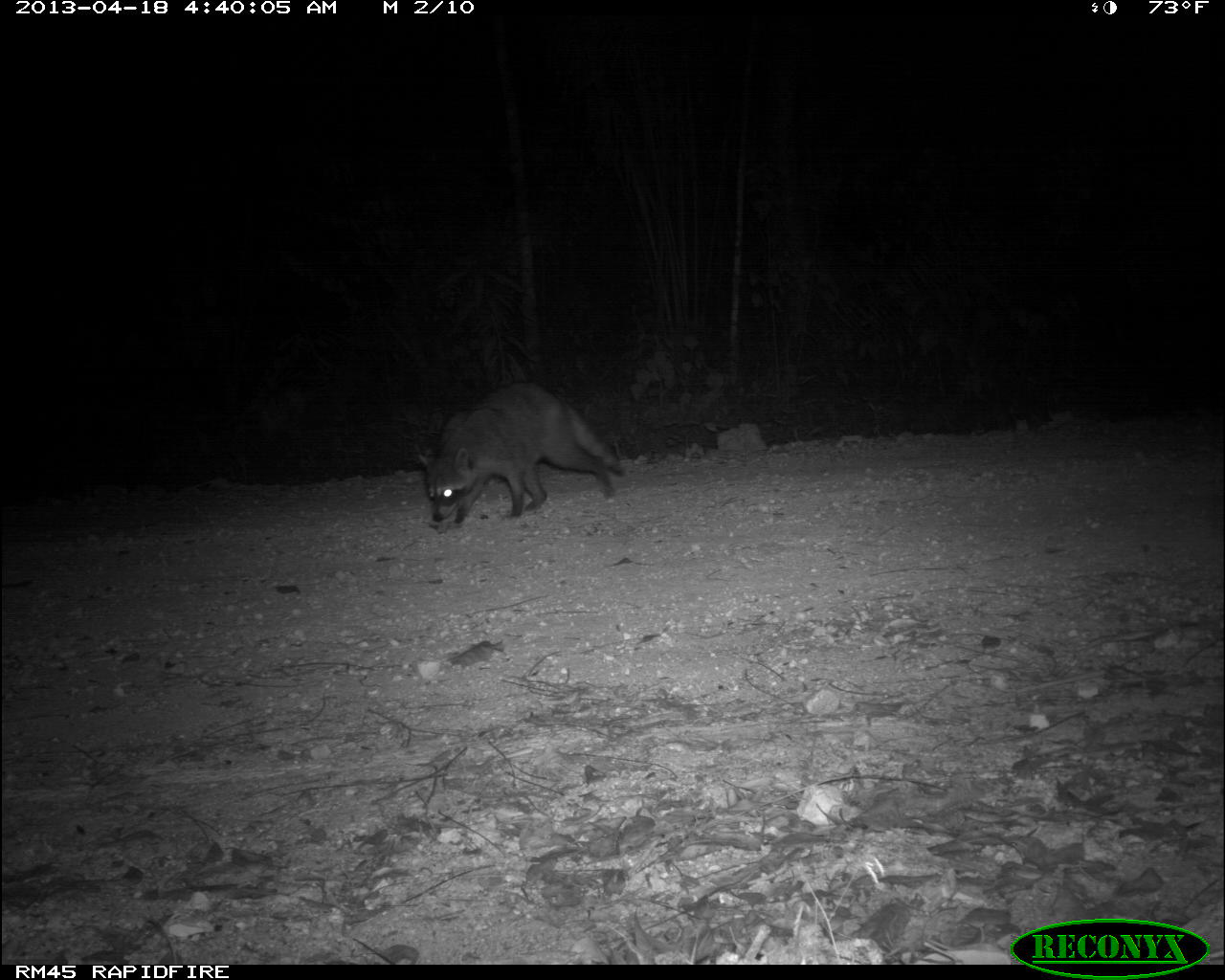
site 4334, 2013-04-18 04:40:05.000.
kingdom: Animalia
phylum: Chordata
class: Mammalia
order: Carnivora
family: Procyonidae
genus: Procyon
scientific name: Procyon lotor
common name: common raccoon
Procyon lotor (common raccoon), count 1.